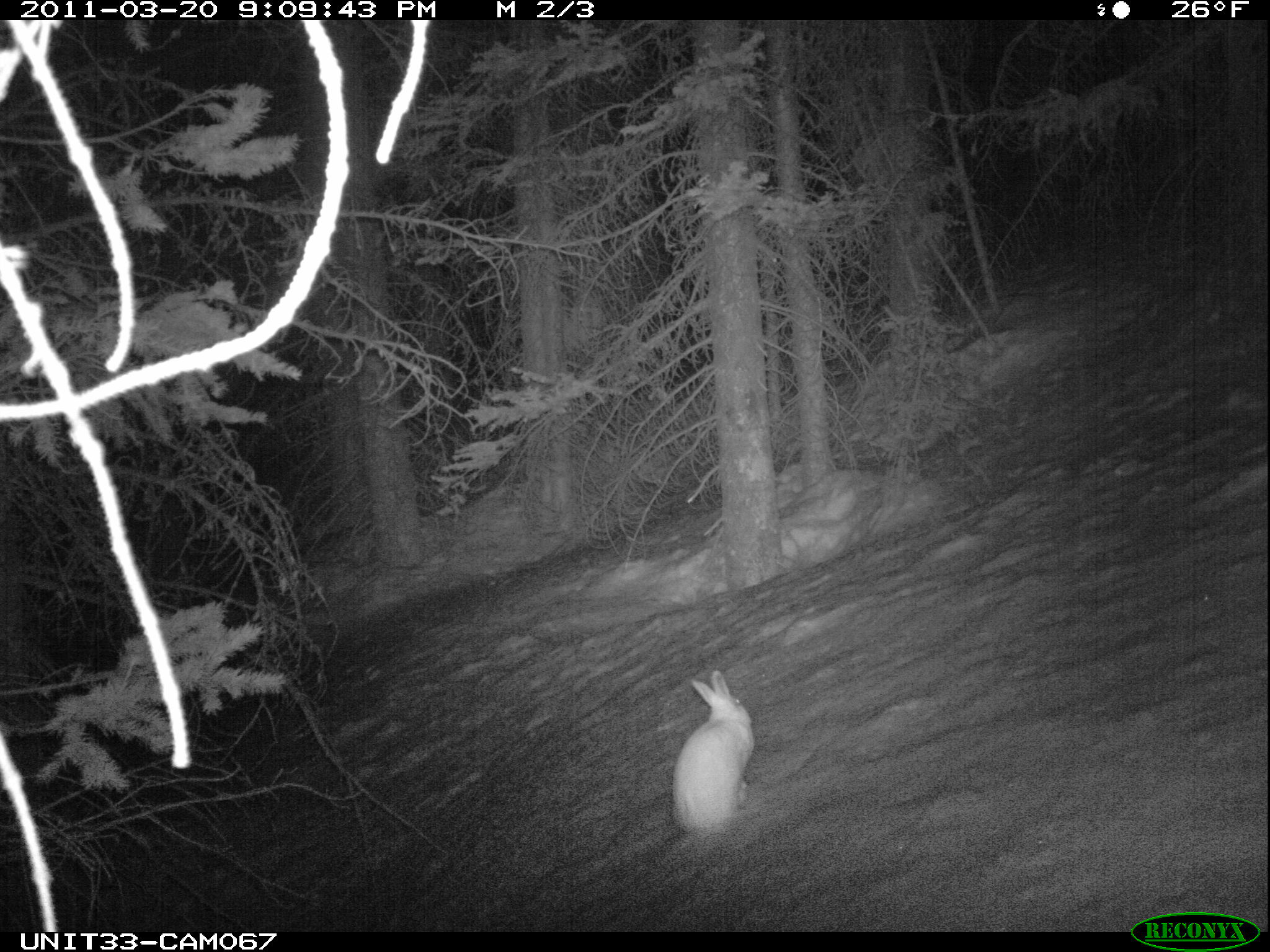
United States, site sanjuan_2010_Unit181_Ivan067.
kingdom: Animalia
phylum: Chordata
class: Mammalia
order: Lagomorpha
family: Leporidae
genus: Lepus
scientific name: Lepus americanus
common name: snowshoe hare